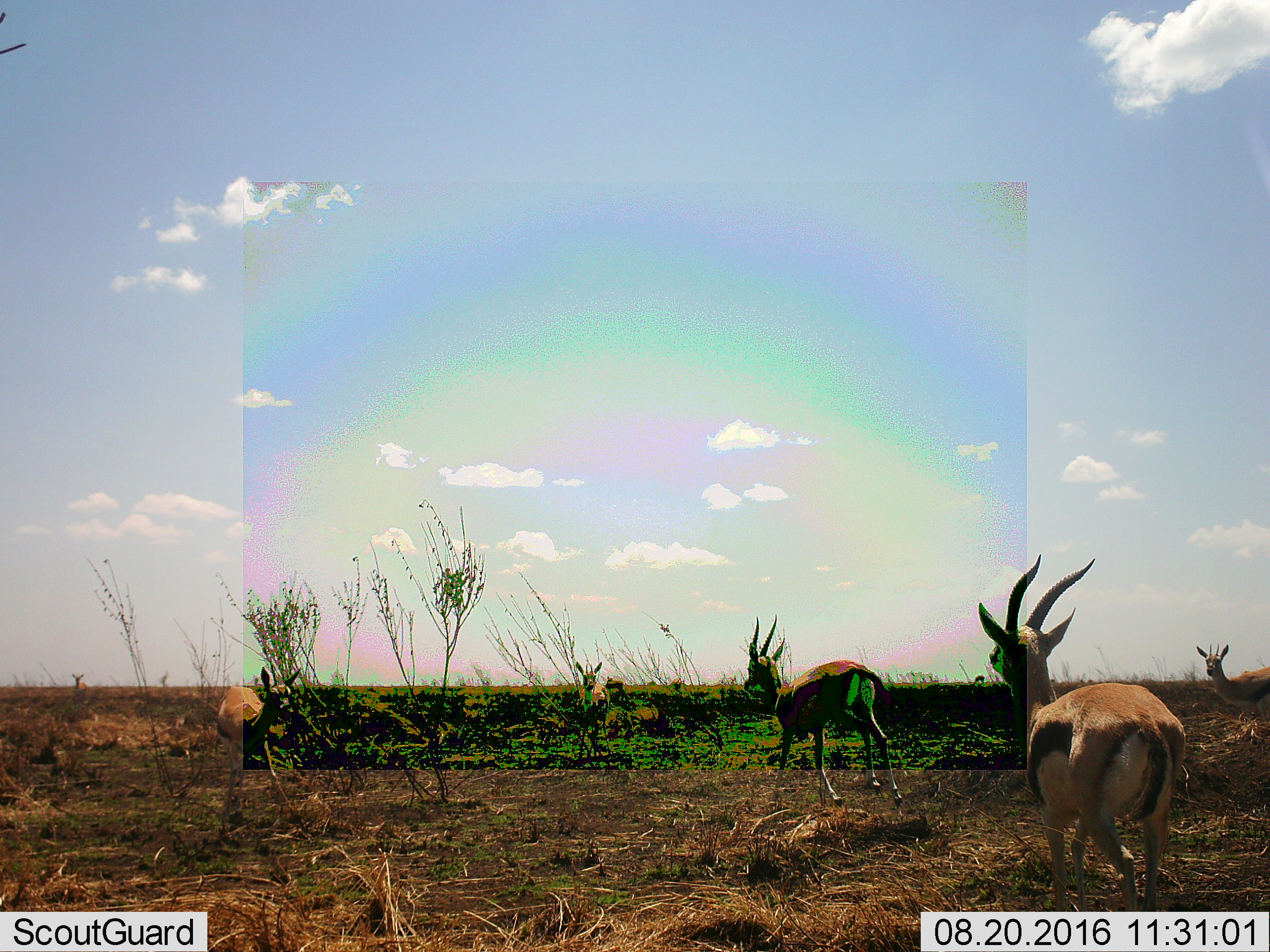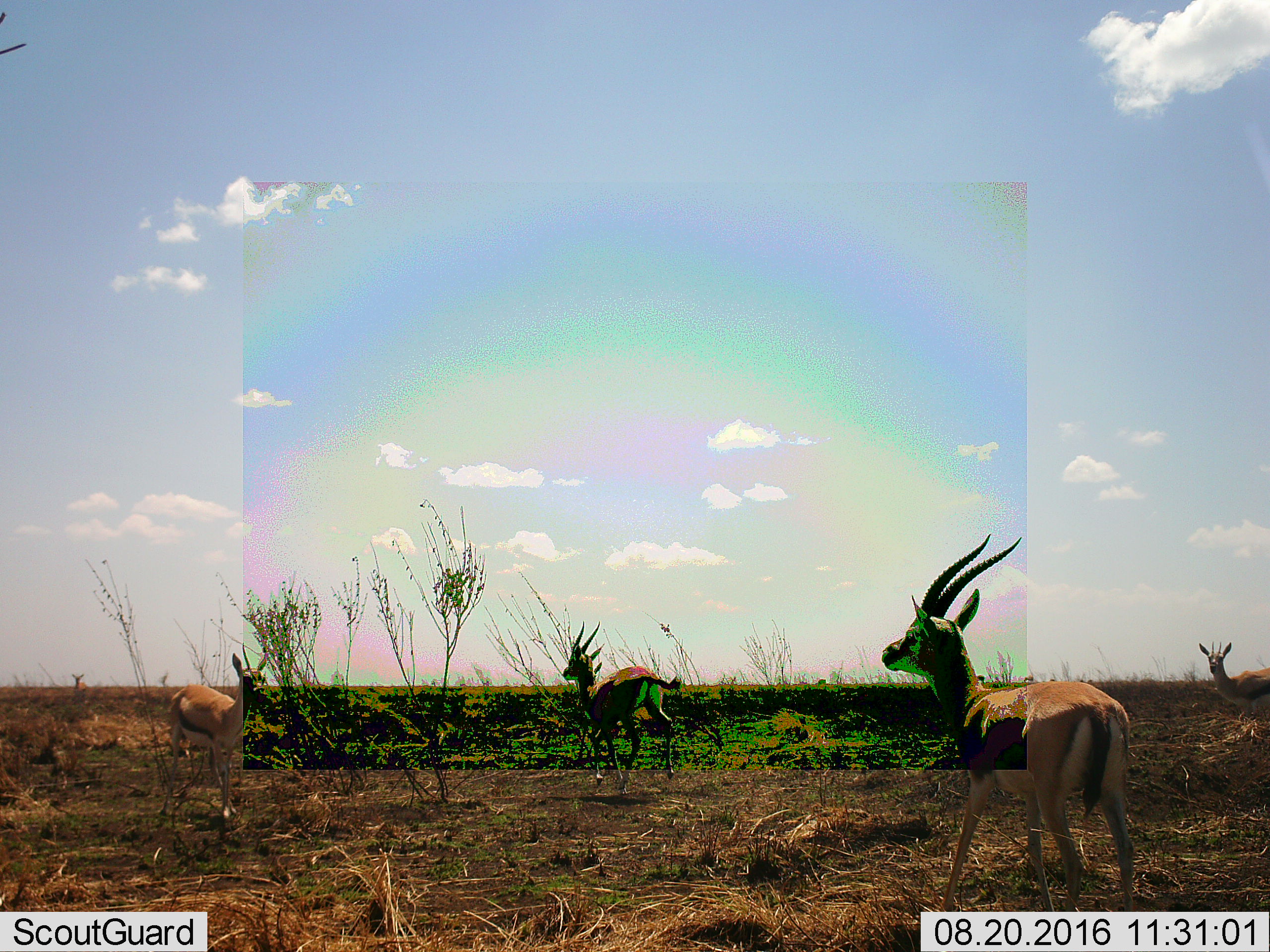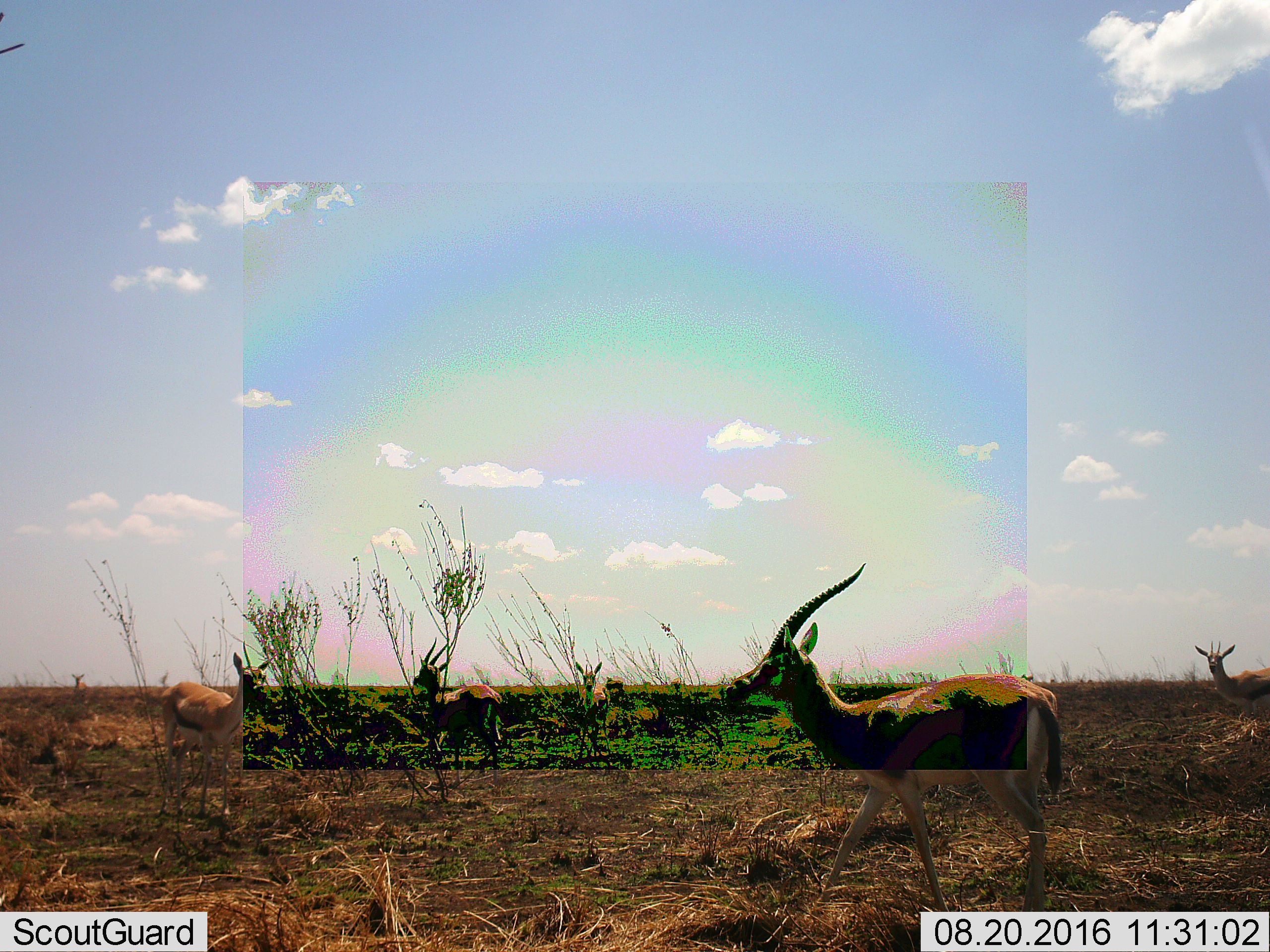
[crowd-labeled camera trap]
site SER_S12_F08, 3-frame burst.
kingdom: Animalia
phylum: Chordata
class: Mammalia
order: Artiodactyla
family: Bovidae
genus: Eudorcas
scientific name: Eudorcas thomsonii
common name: thomson's gazelle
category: gazellethomsons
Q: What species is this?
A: Gazellethomsons (thomson's gazelle) (Eudorcas thomsonii).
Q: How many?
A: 6.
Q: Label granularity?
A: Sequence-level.